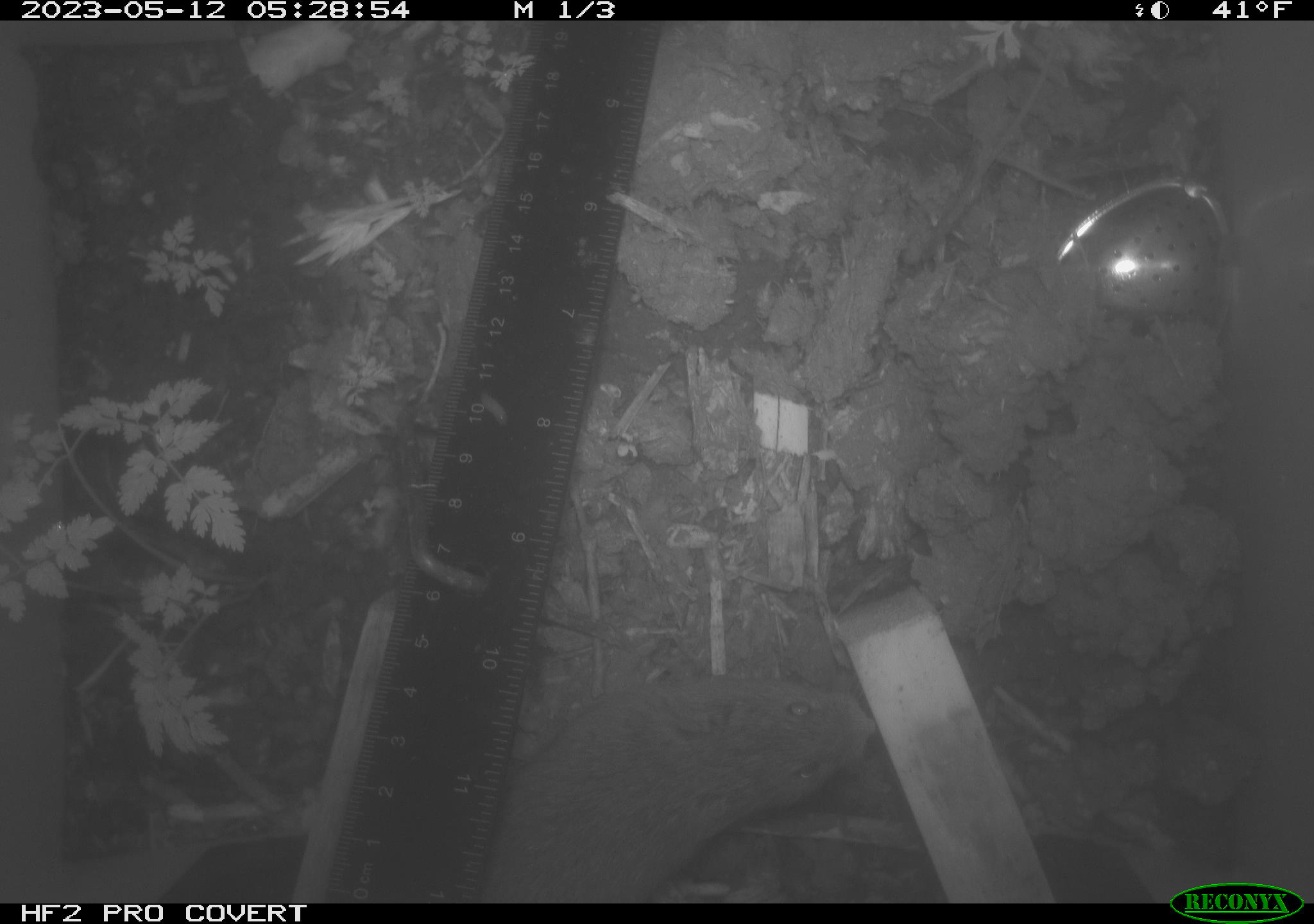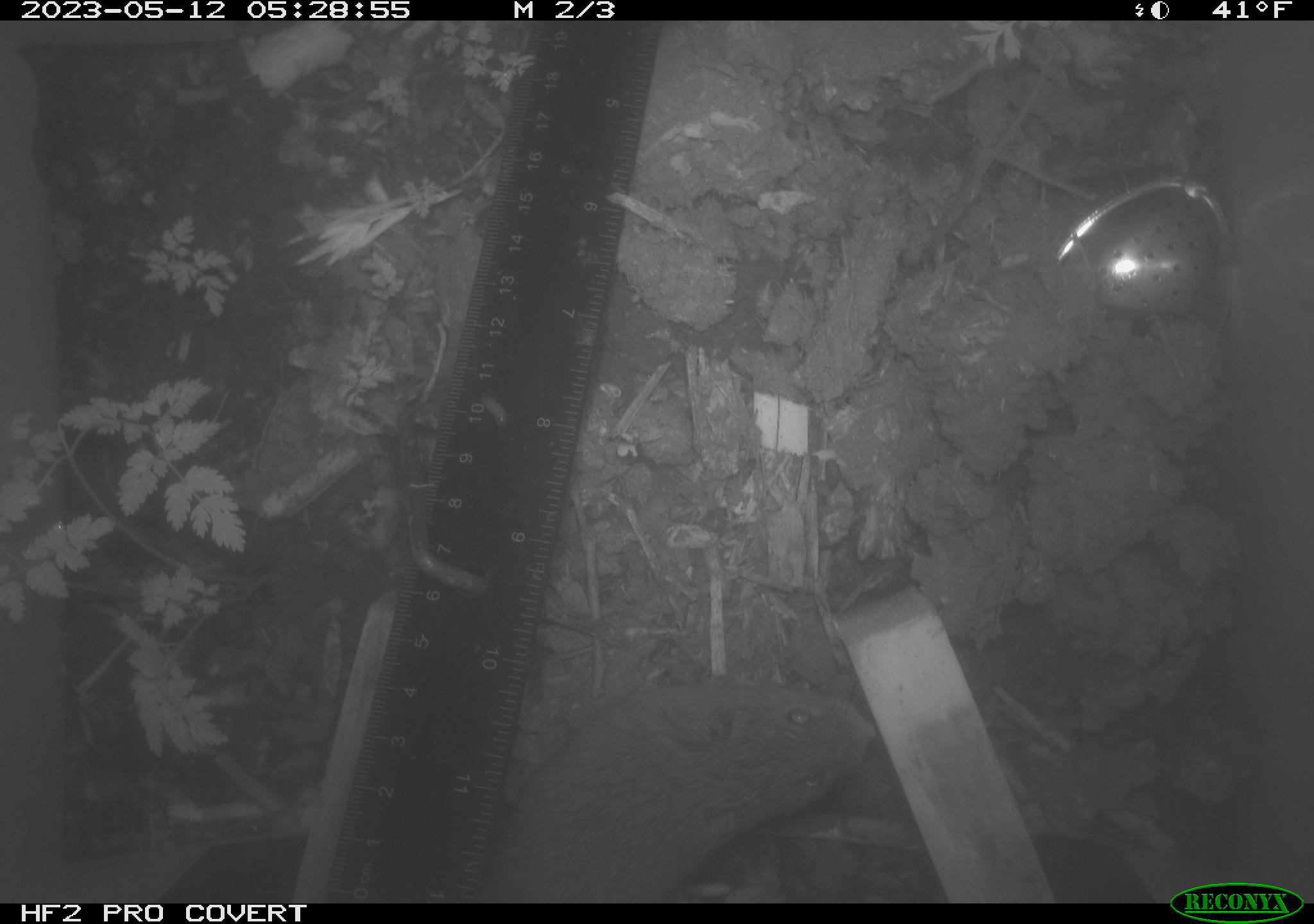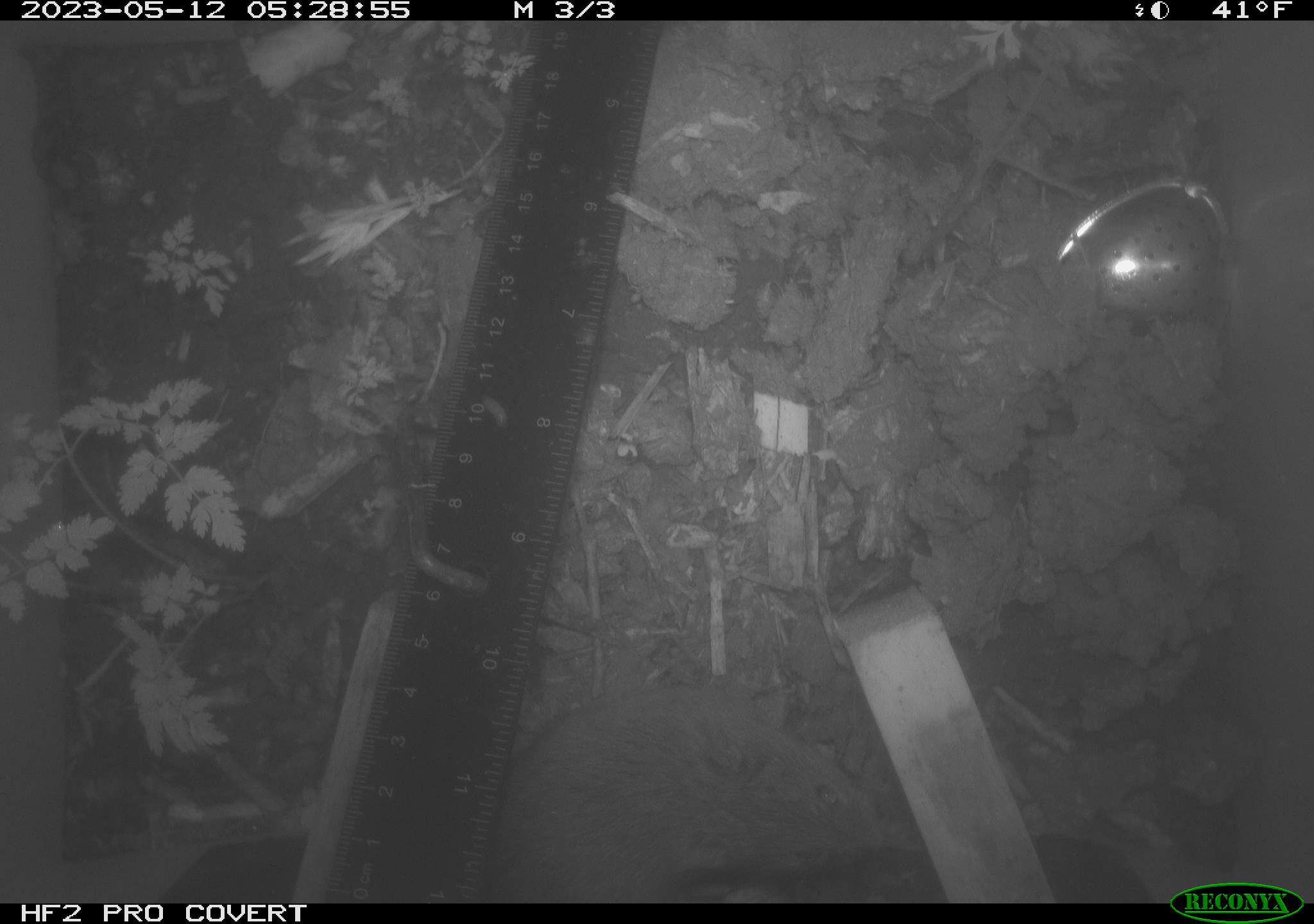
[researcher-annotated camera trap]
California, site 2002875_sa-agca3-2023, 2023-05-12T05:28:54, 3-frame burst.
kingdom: Animalia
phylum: Chordata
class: Mammalia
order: Rodentia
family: Muridae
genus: Rattus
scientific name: Rattus rattus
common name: house rat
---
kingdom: Animalia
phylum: Chordata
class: Mammalia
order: Rodentia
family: Cricetidae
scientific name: Arvicolinae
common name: voles, lemmings, and muskrats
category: arvicolinae subfamily